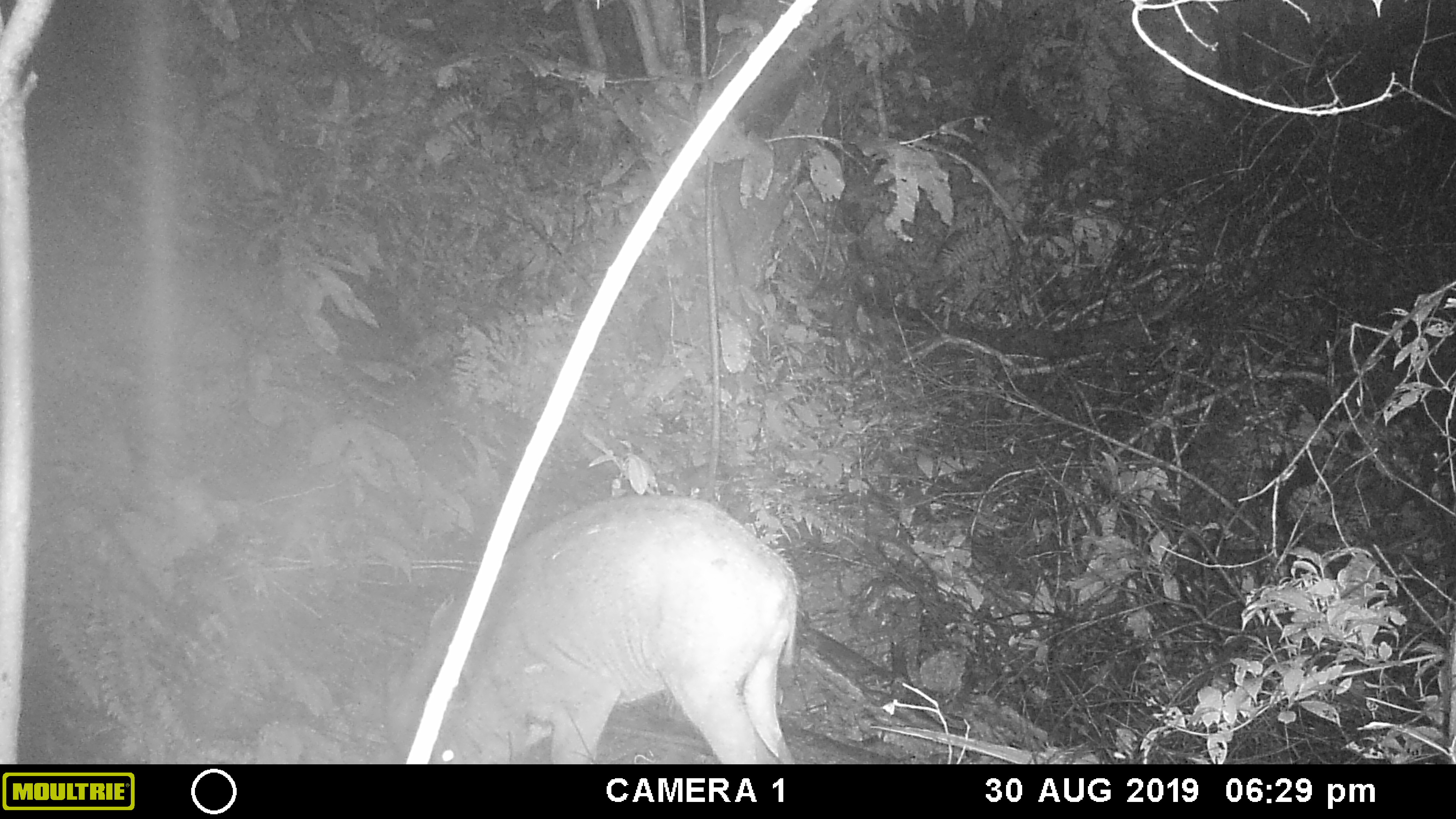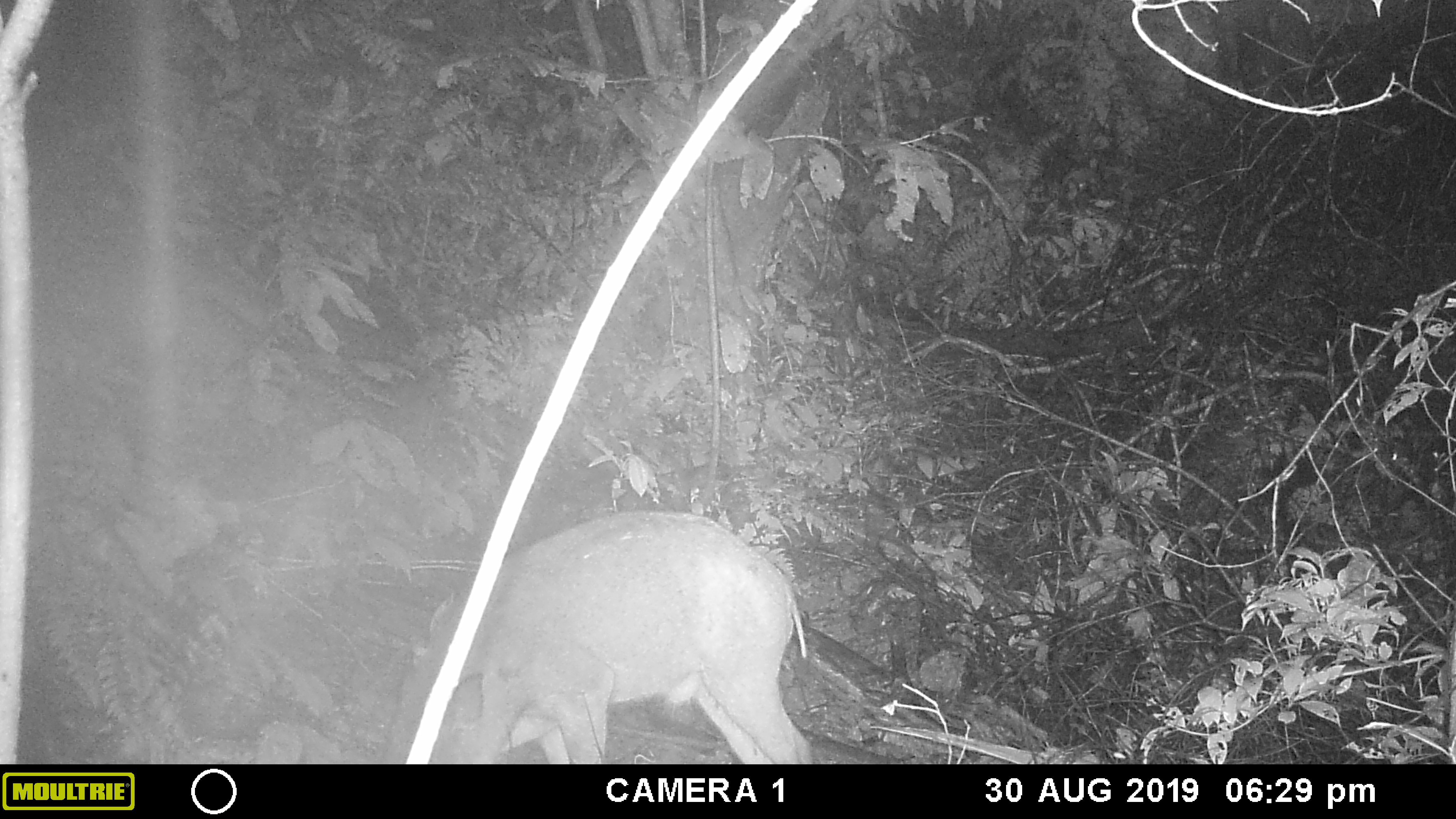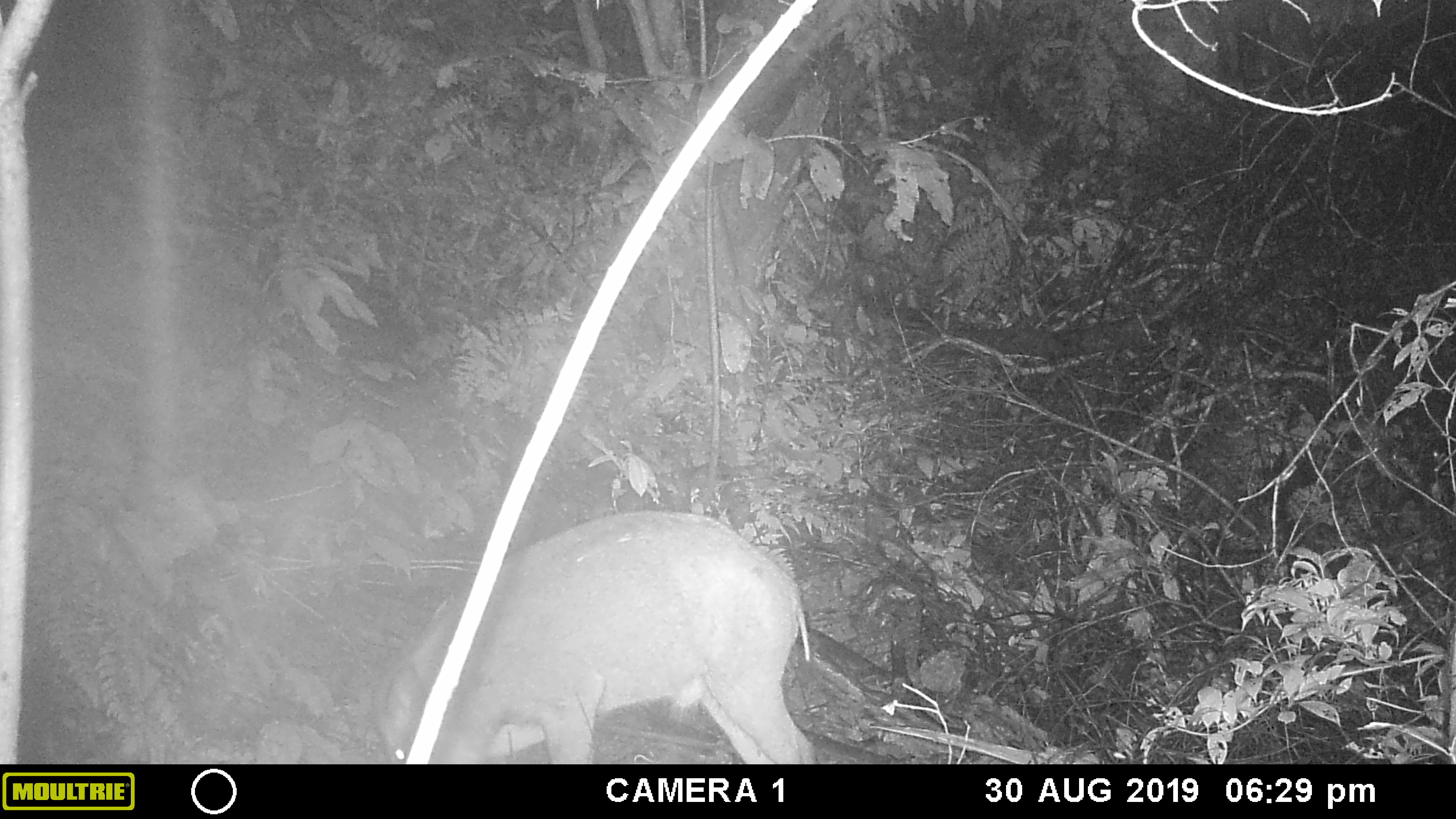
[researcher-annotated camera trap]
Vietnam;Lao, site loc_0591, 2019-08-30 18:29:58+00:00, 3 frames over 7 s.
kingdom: Animalia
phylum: Chordata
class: Mammalia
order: Artiodactyla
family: Suidae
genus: Sus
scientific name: Sus scrofa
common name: eurasian wild pig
Eurasian wild pig (Sus scrofa). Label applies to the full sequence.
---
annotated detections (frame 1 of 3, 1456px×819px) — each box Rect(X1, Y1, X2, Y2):
eurasian wild pig: Rect(384, 489, 801, 763)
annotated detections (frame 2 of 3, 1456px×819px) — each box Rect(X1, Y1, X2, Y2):
eurasian wild pig: Rect(381, 506, 814, 764)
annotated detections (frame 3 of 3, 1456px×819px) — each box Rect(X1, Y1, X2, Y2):
eurasian wild pig: Rect(375, 506, 818, 763)